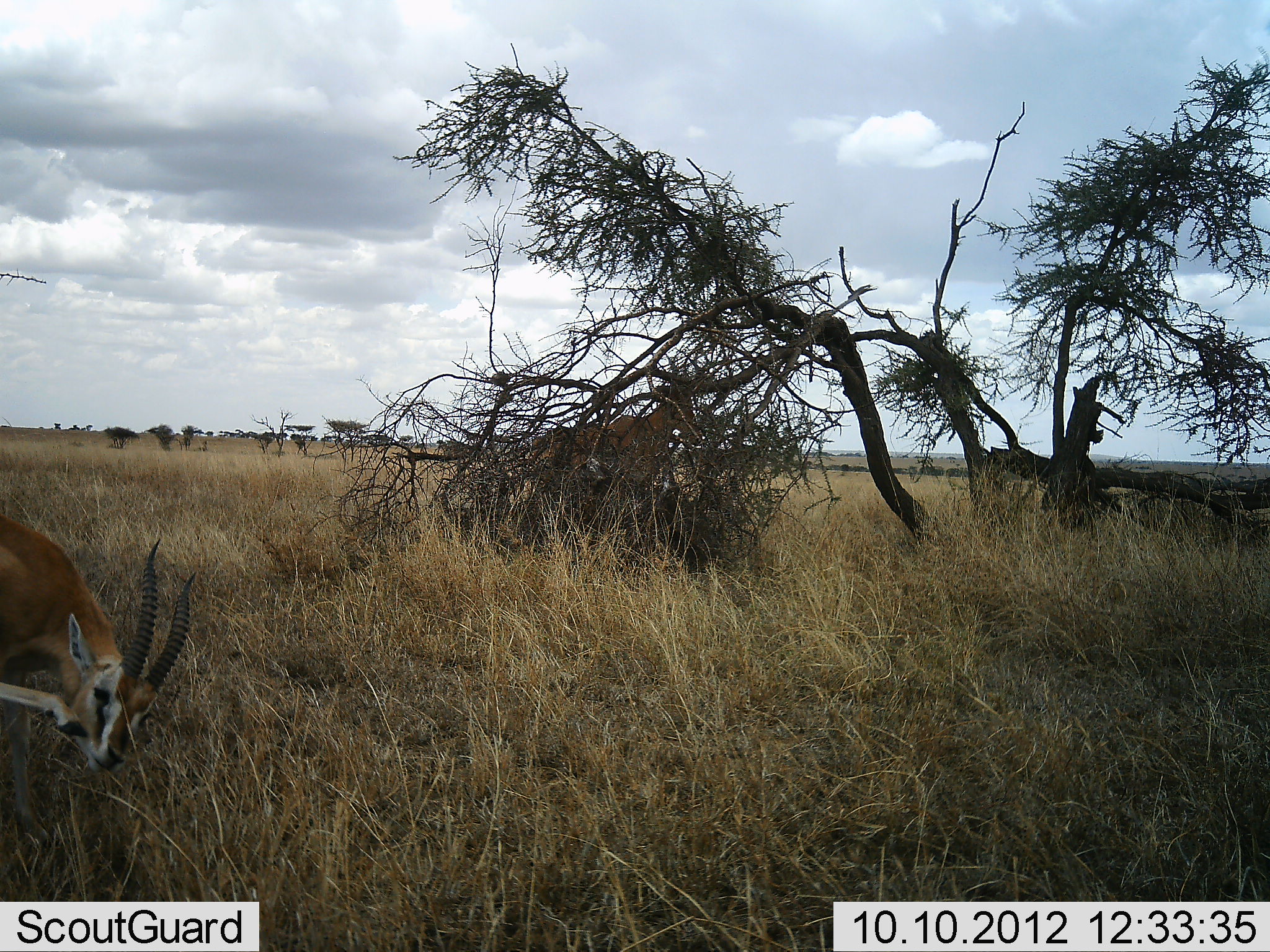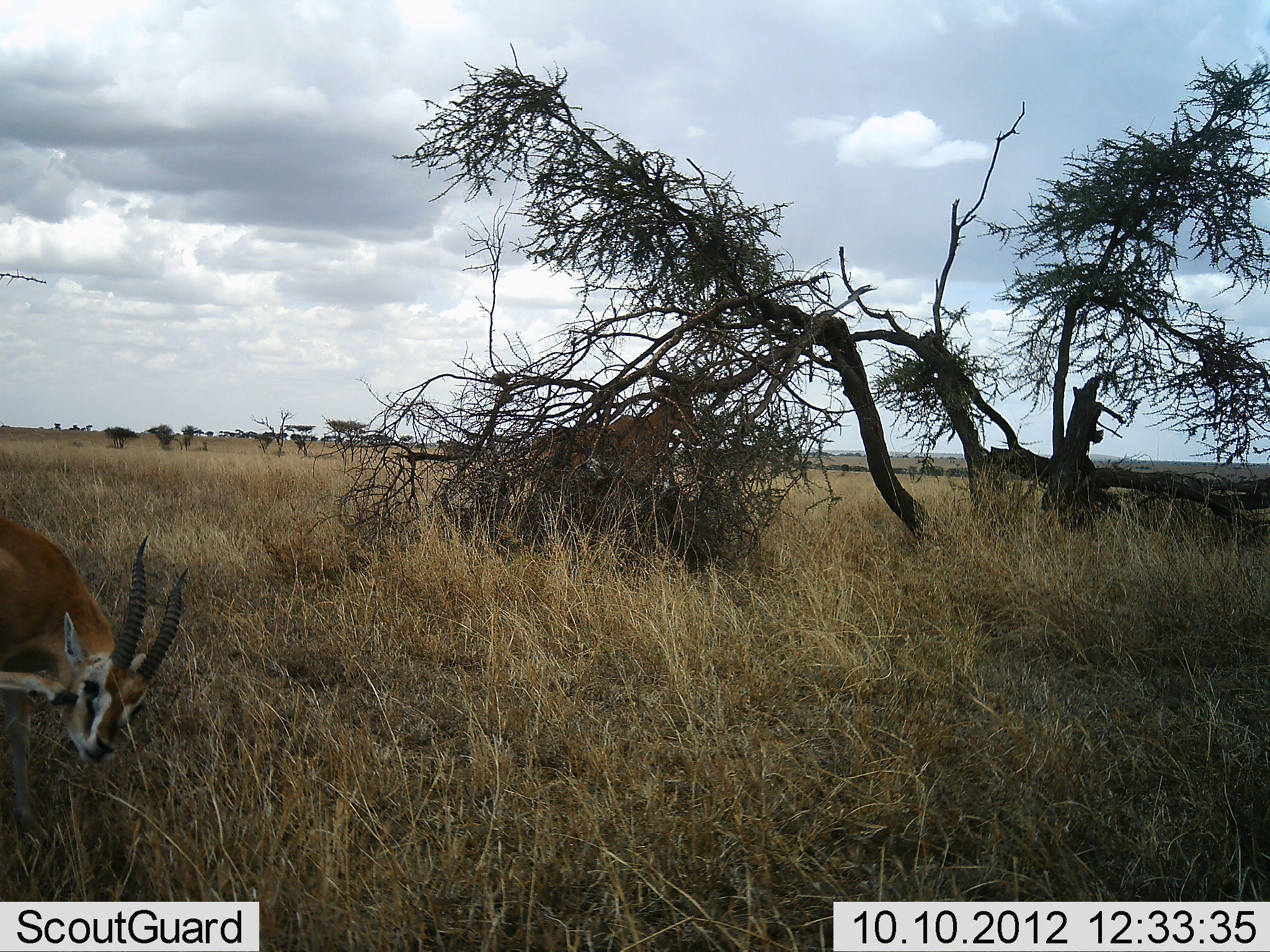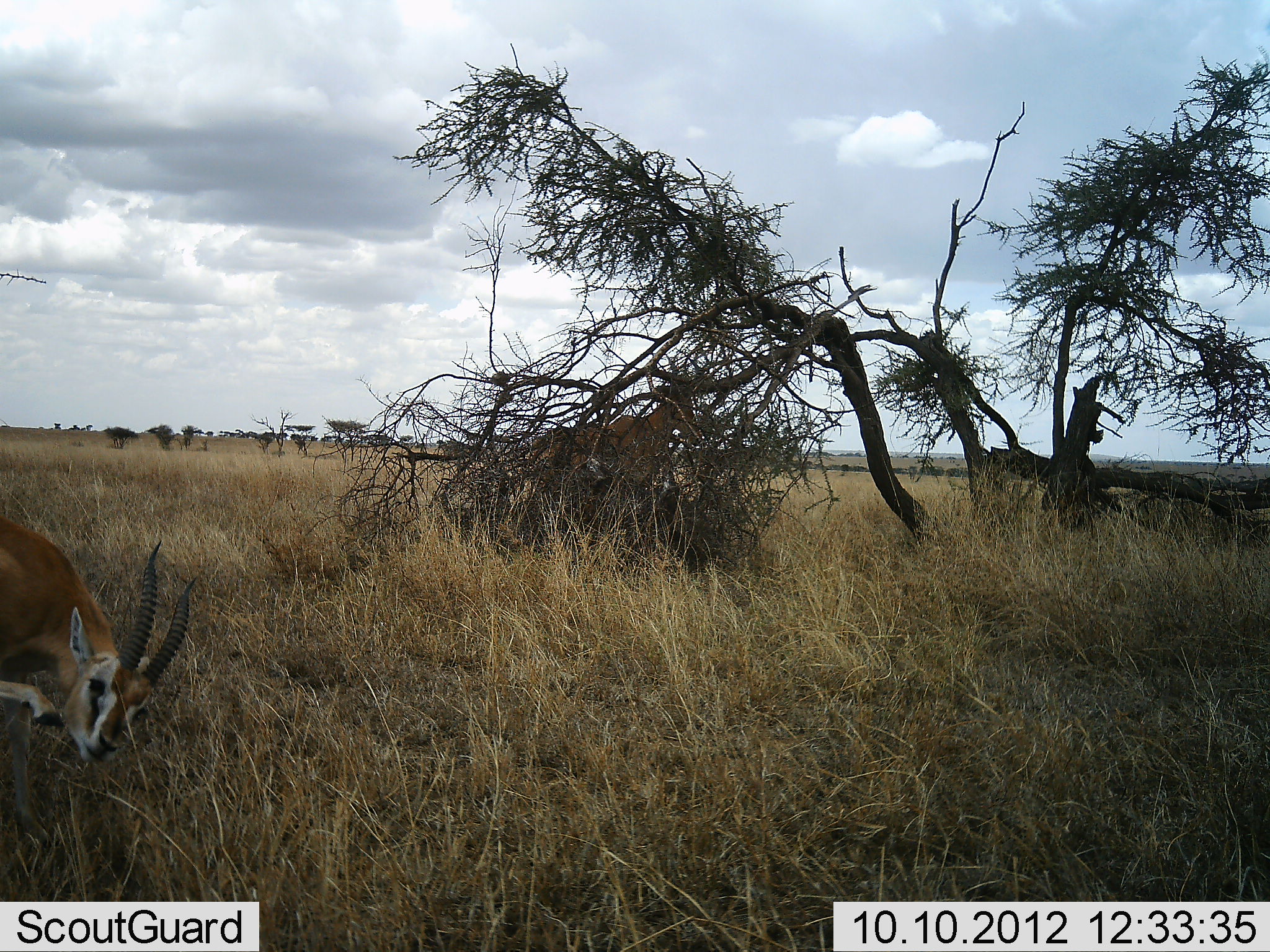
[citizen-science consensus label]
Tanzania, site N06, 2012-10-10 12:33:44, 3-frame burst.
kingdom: Animalia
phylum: Chordata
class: Mammalia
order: Artiodactyla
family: Bovidae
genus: Eudorcas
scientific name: Eudorcas thomsonii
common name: thomson's gazelle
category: gazellethomsons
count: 1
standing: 55%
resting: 0%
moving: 18%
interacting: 9%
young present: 0%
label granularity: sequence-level